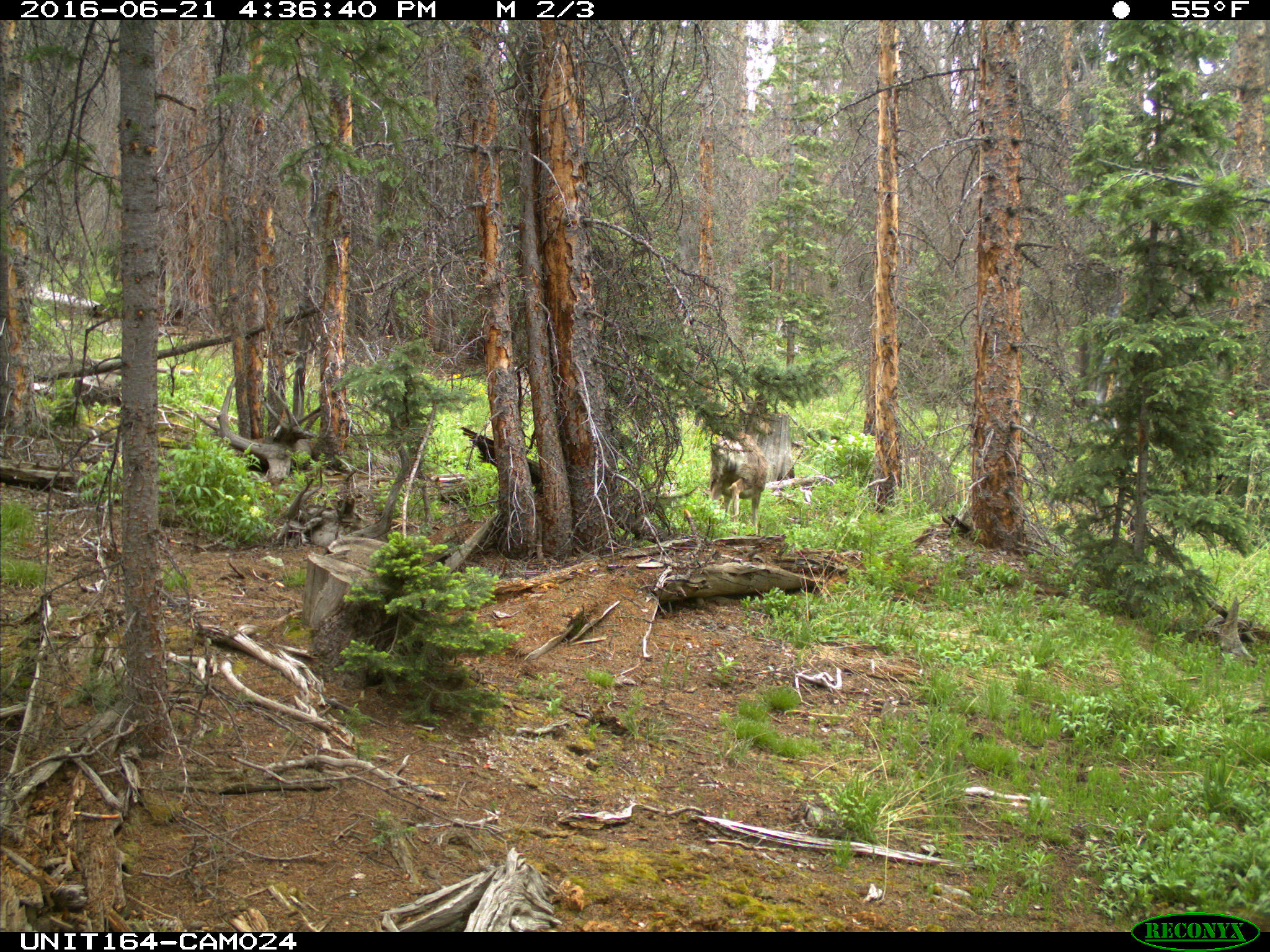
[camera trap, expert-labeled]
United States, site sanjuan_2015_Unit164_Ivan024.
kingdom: Animalia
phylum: Chordata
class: Mammalia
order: Artiodactyla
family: Cervidae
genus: Odocoileus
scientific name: Odocoileus hemionus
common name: mule deer